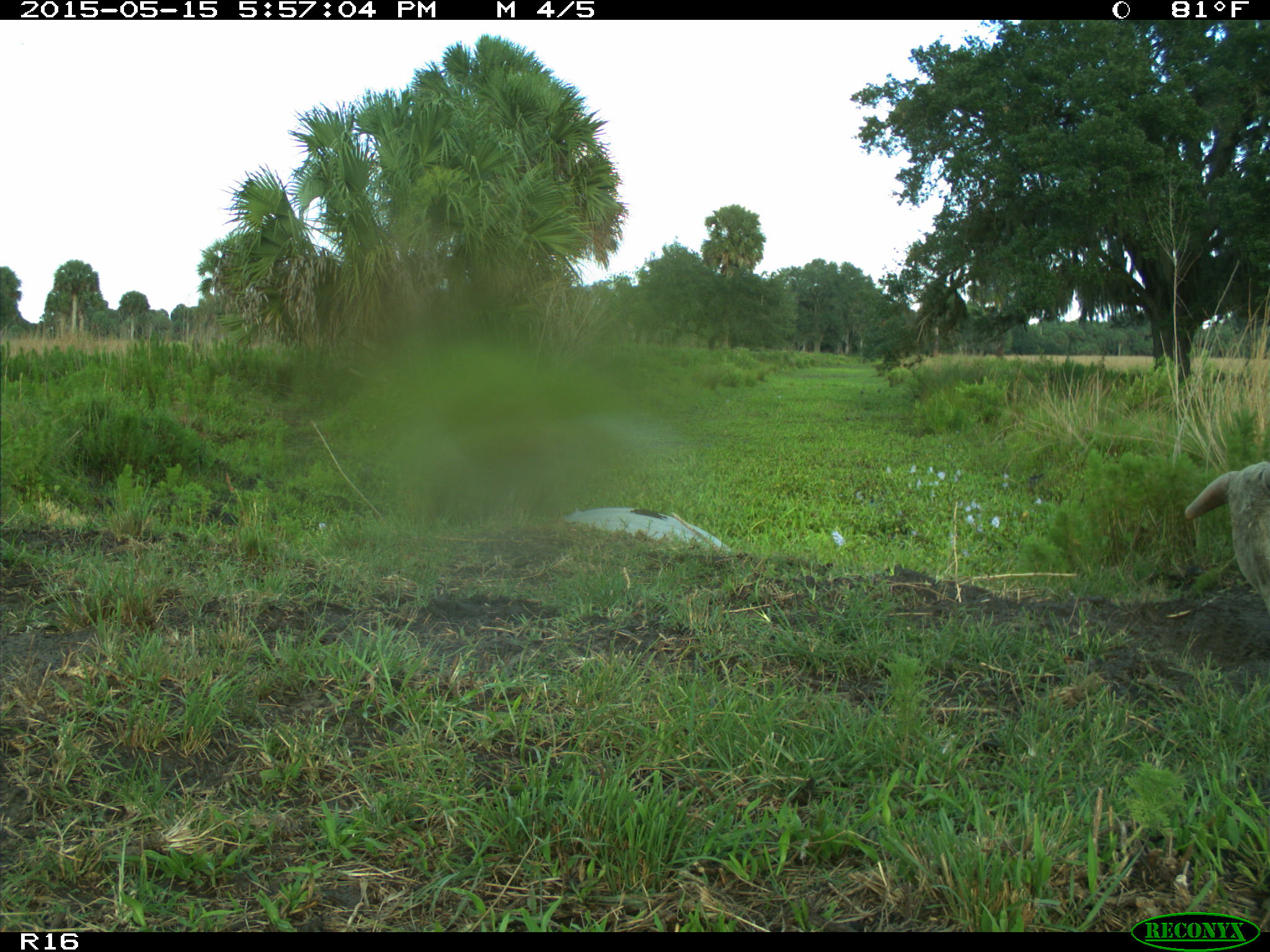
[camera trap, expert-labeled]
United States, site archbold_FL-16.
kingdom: Animalia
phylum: Chordata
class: Mammalia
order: Artiodactyla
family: Bovidae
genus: Bos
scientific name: Bos taurus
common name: domestic cow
Bos taurus (domestic cow).